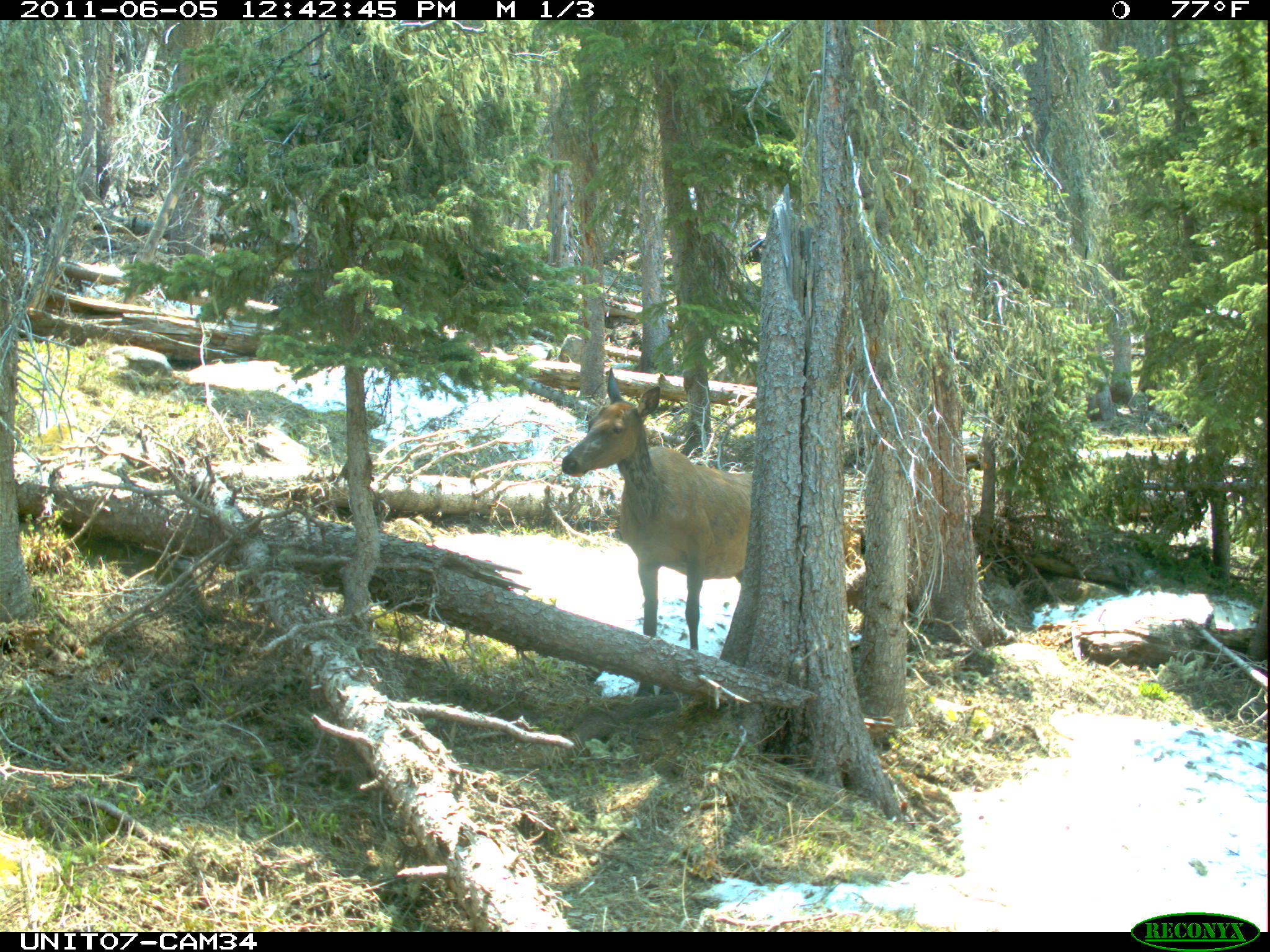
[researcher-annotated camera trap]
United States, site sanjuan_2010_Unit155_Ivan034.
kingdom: Animalia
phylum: Chordata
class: Mammalia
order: Artiodactyla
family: Cervidae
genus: Cervus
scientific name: Cervus elaphus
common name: red deer